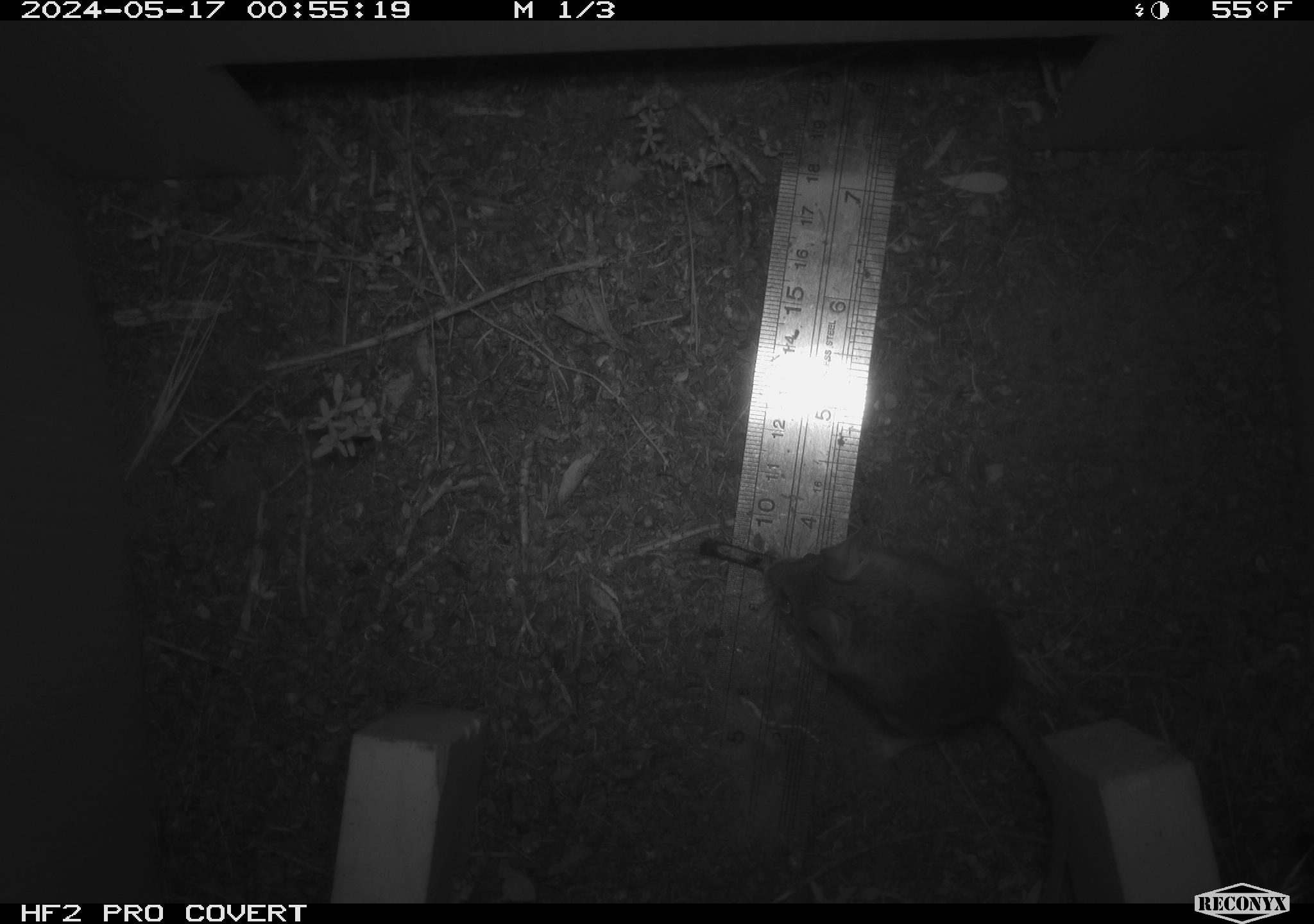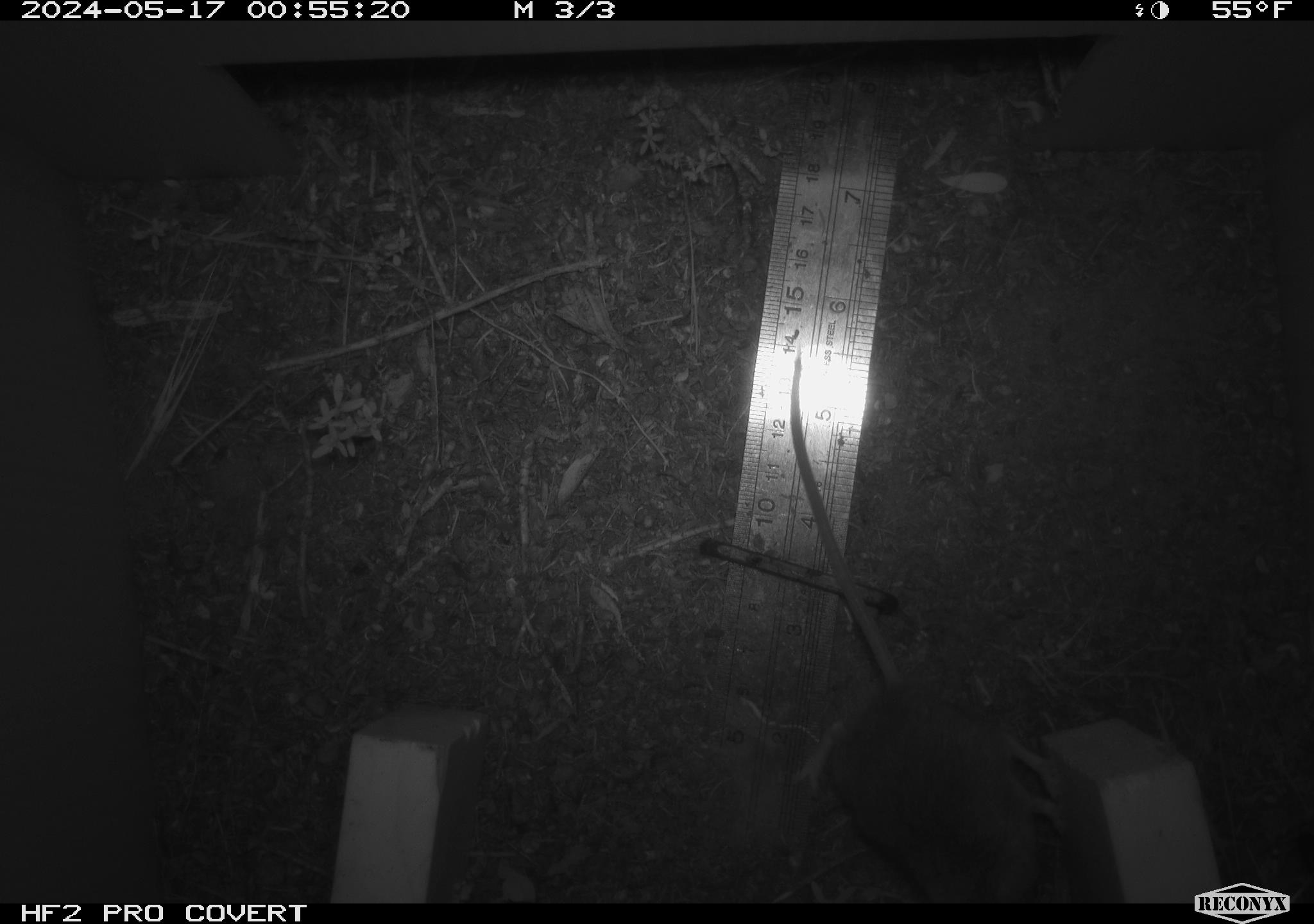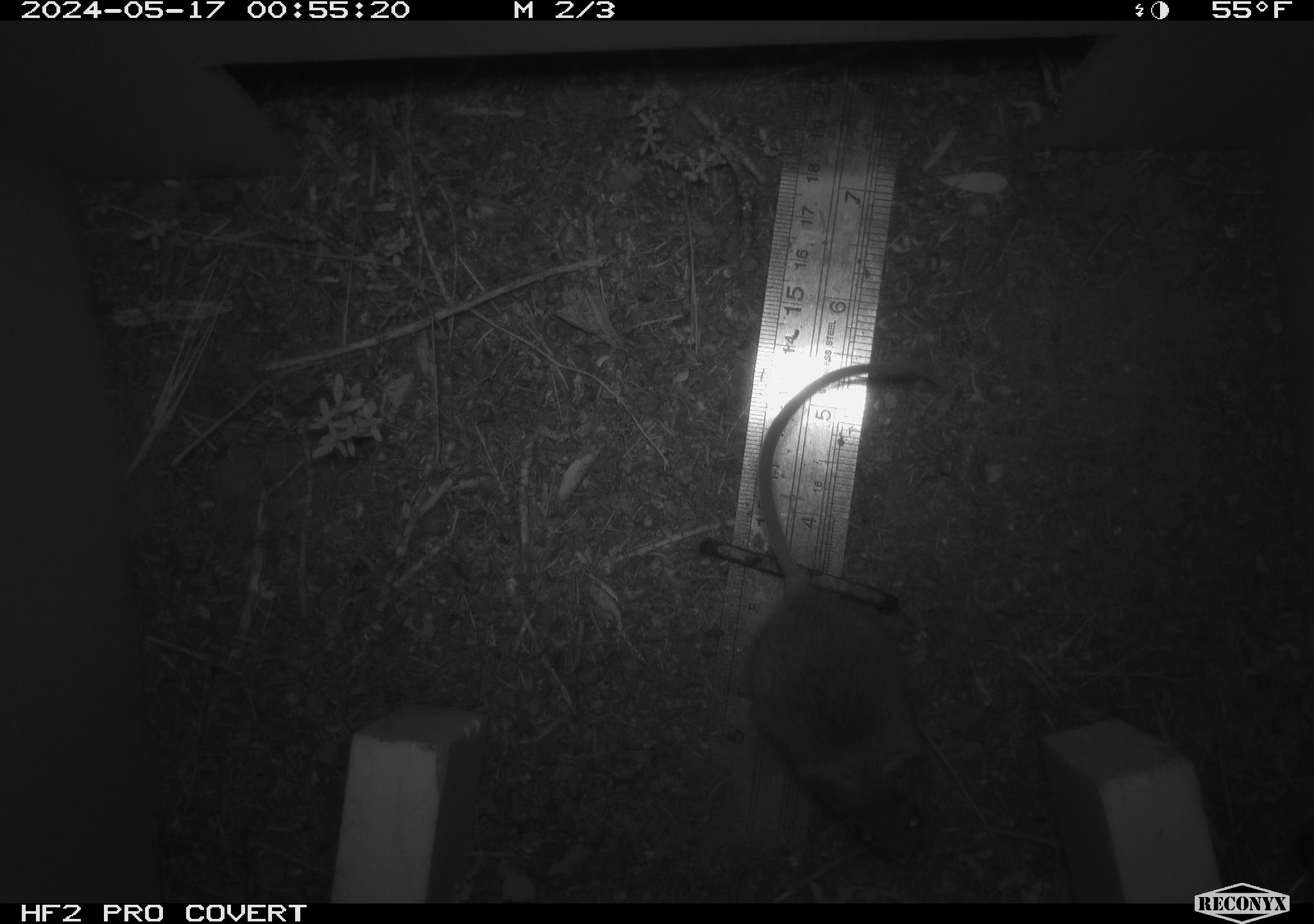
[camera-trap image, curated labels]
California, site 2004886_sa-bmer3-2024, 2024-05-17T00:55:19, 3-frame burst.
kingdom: Animalia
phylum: Chordata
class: Mammalia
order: Rodentia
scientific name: Rodentia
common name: mouse species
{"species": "mouse species (Rodentia)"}